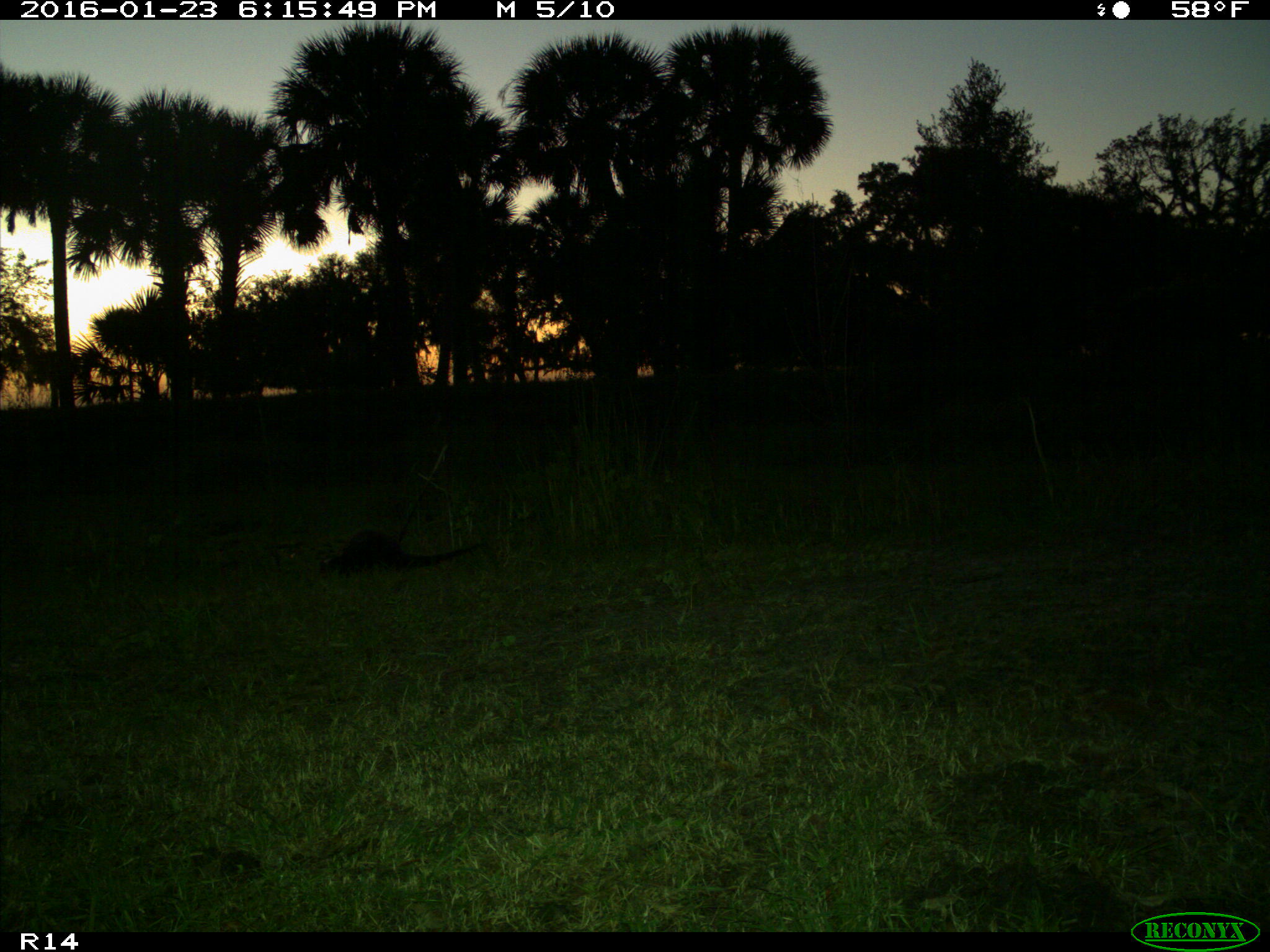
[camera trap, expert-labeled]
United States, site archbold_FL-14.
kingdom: Animalia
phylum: Chordata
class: Mammalia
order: Carnivora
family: Mustelidae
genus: Lontra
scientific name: Lontra canadensis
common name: north american river otter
Lontra canadensis (north american river otter).